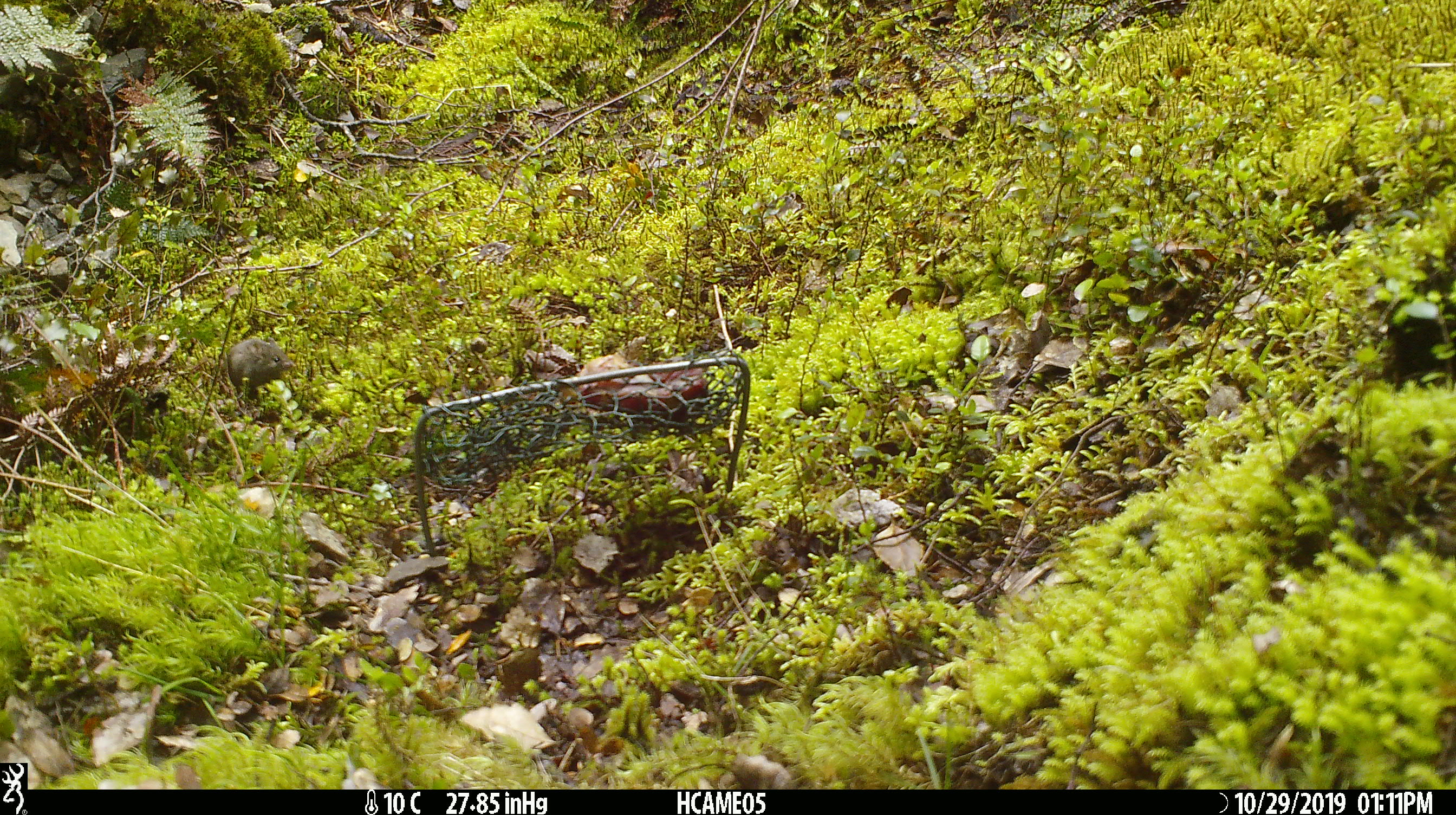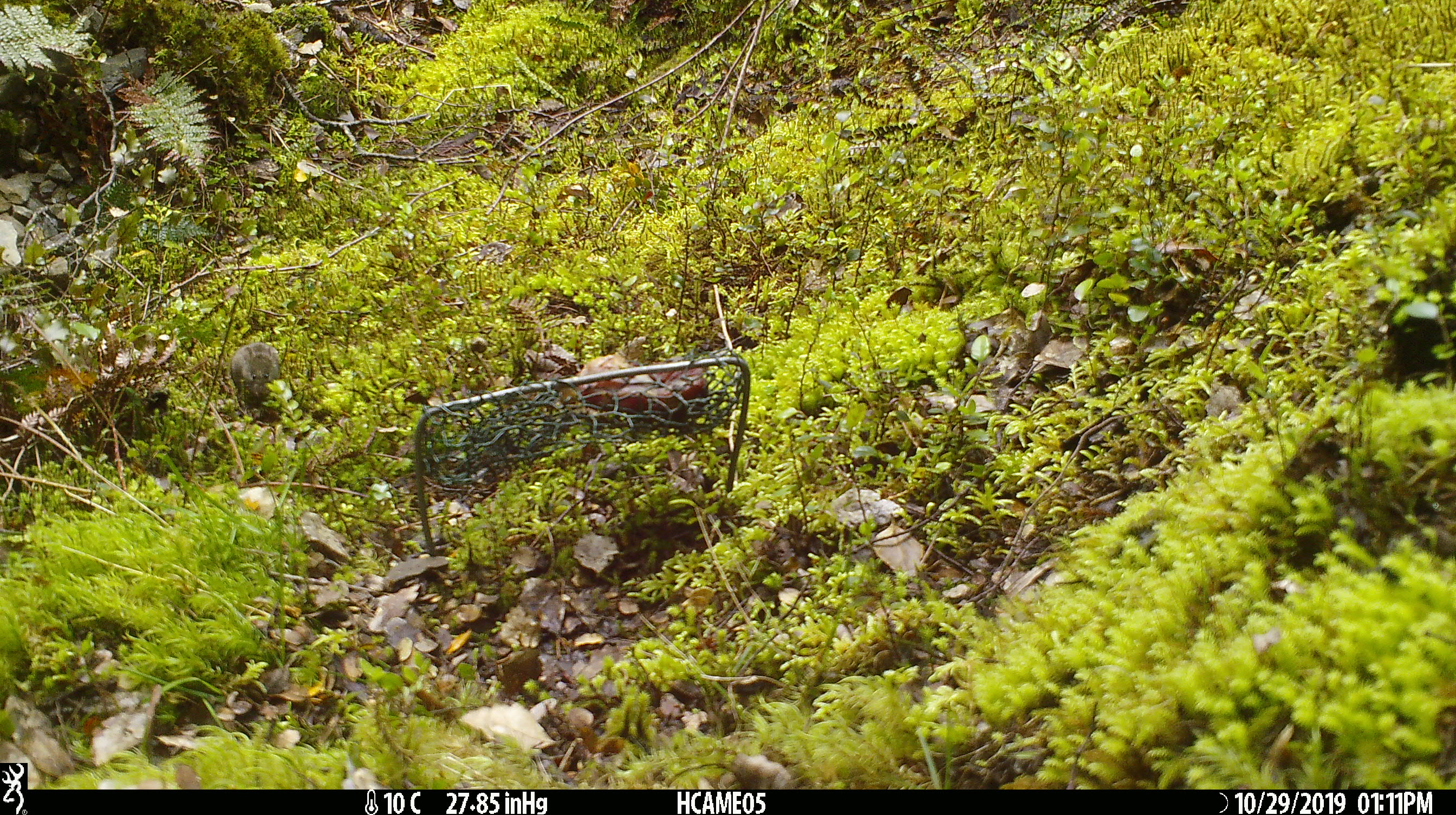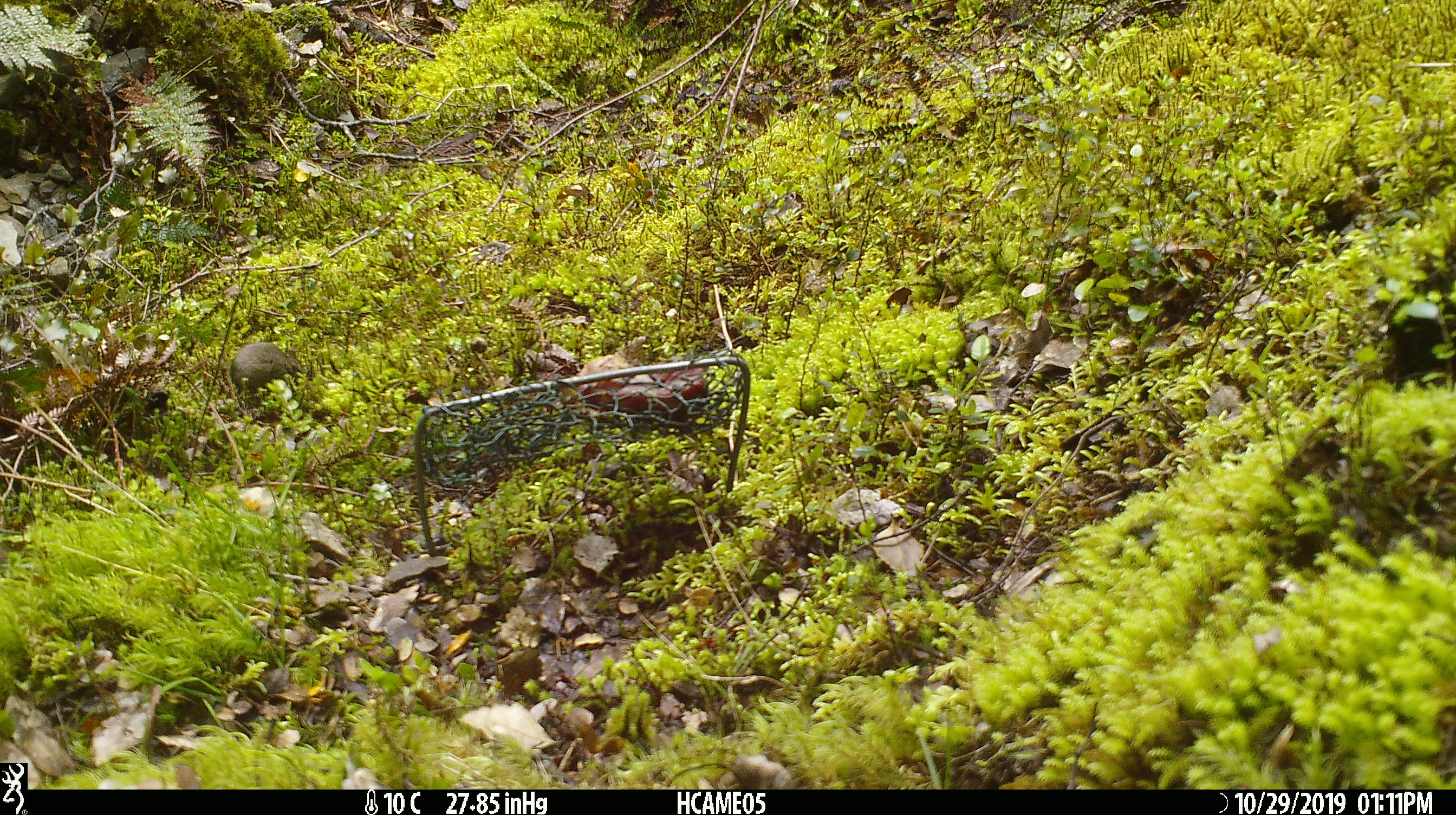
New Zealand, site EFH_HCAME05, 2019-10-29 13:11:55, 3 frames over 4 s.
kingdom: Animalia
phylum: Chordata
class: Mammalia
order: Rodentia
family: Muridae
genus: Mus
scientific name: Mus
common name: mouse